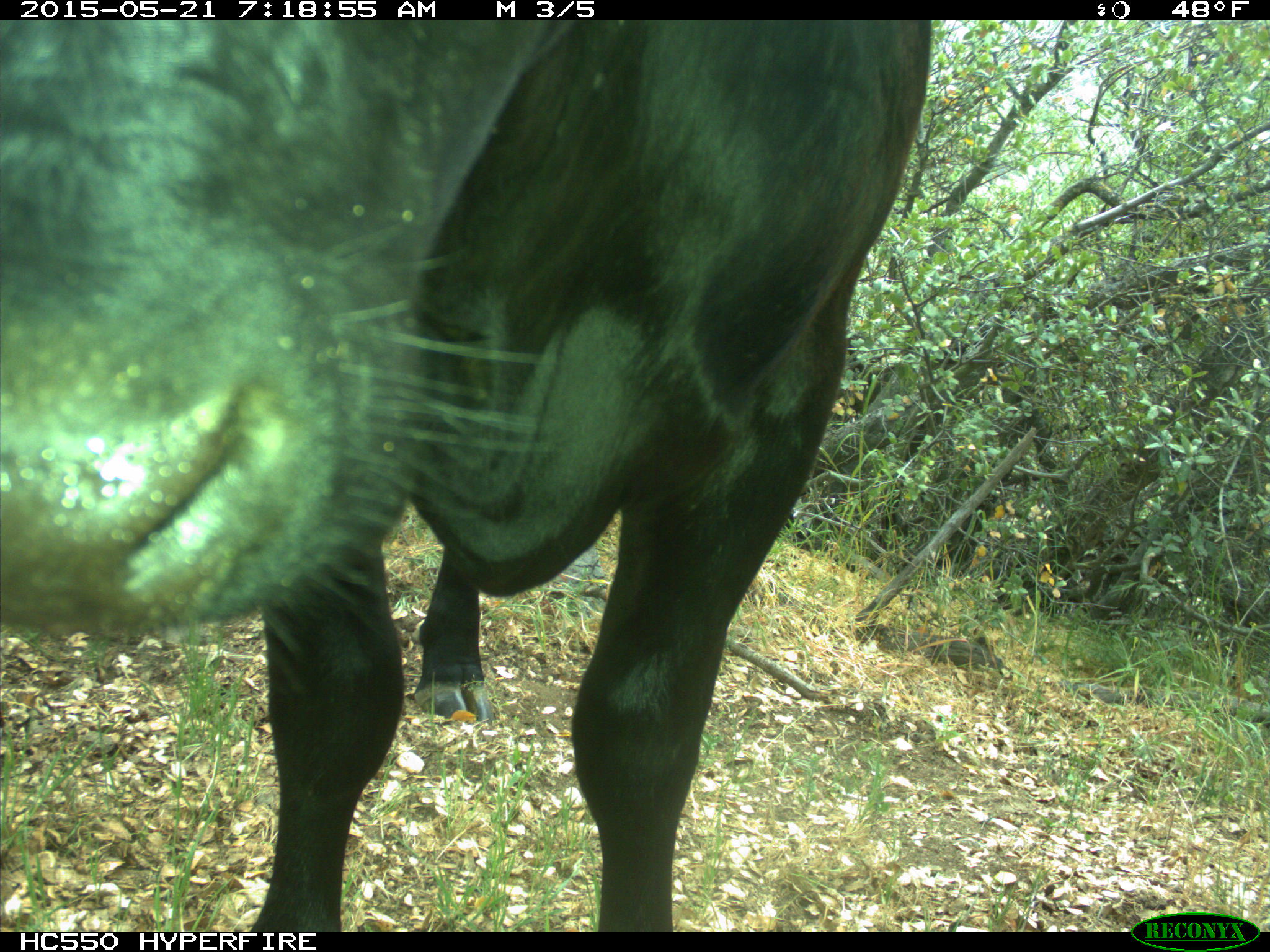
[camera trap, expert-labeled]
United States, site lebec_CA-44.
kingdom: Animalia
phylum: Chordata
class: Mammalia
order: Artiodactyla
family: Bovidae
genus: Bos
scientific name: Bos taurus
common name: domestic cow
Bos taurus (domestic cow).